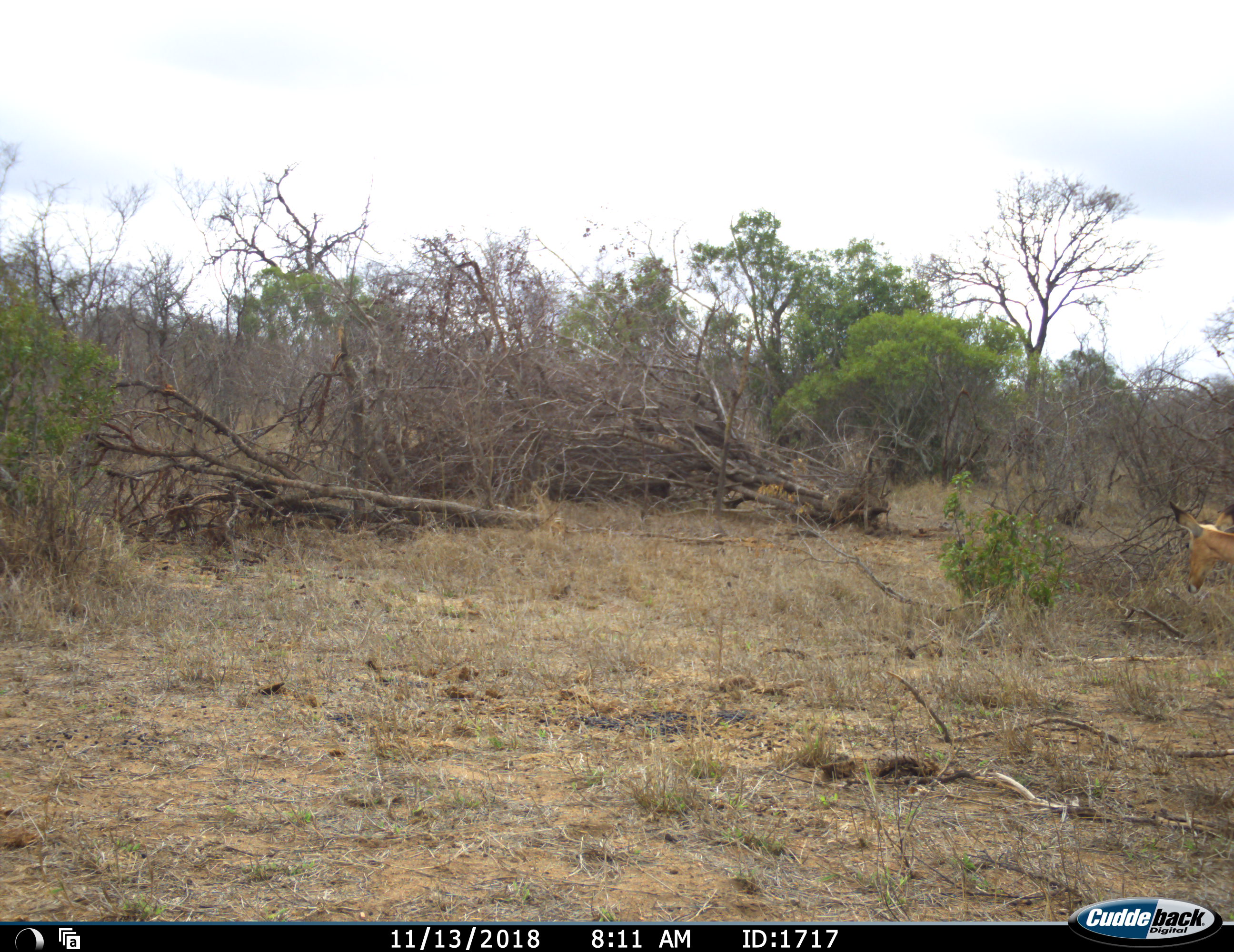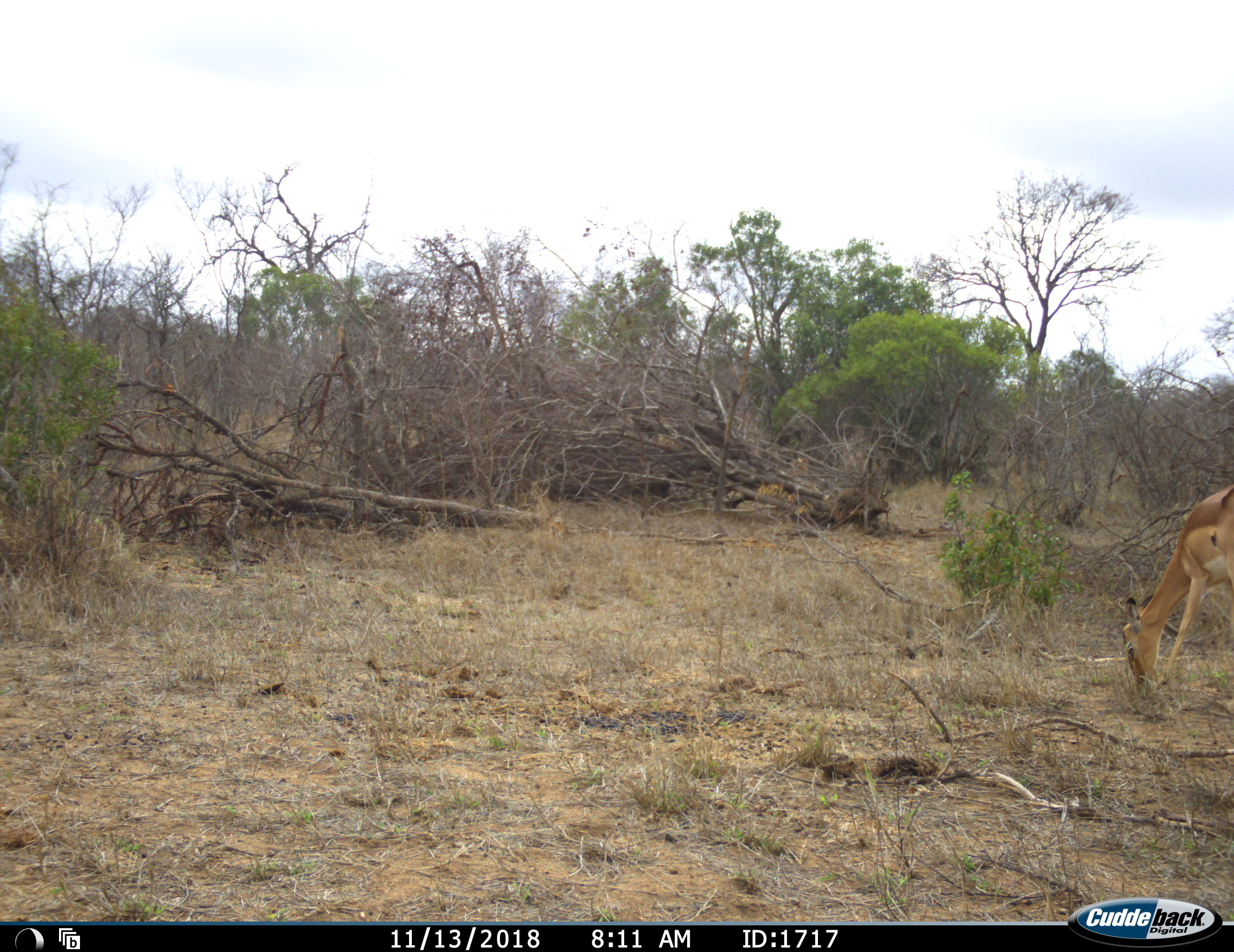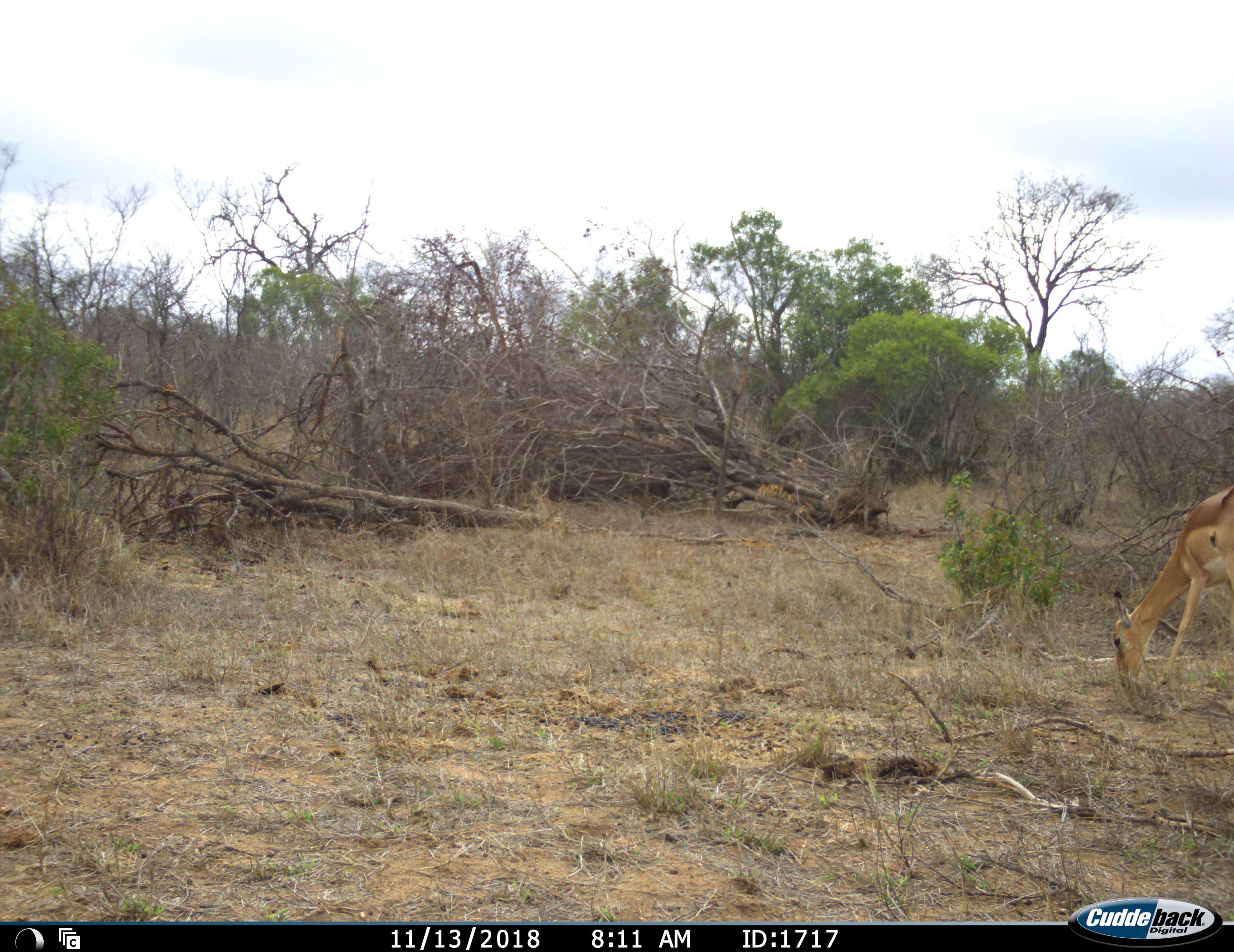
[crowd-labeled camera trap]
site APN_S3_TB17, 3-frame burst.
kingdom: Animalia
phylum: Chordata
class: Mammalia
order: Artiodactyla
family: Bovidae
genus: Aepyceros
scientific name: Aepyceros melampus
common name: impala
Impala (Aepyceros melampus), count 1. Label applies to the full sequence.